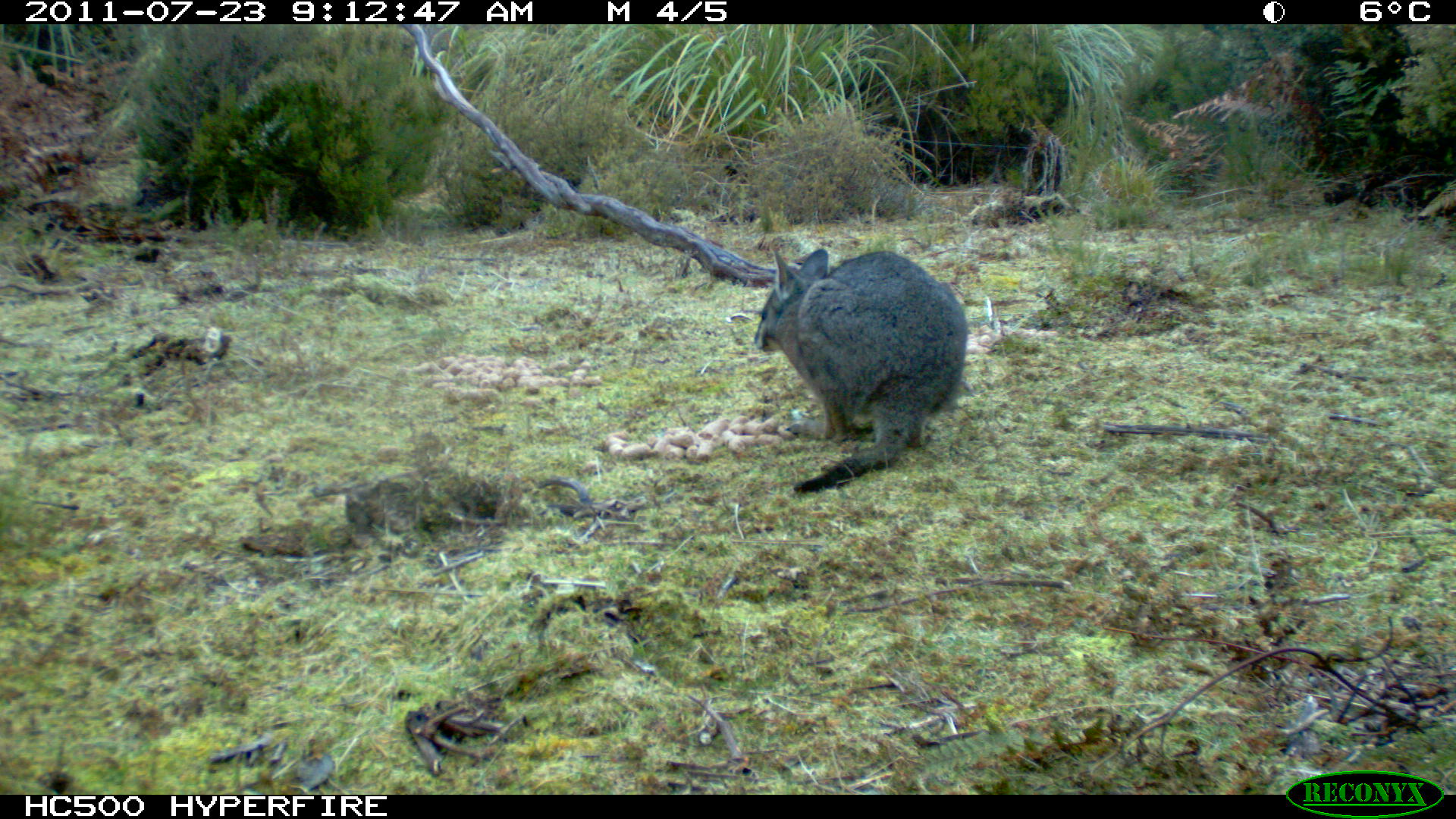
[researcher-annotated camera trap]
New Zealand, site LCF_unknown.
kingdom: Animalia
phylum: Chordata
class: Mammalia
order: Diprotodontia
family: Macropodidae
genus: Notamacropus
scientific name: Notamacropus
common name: wallaby